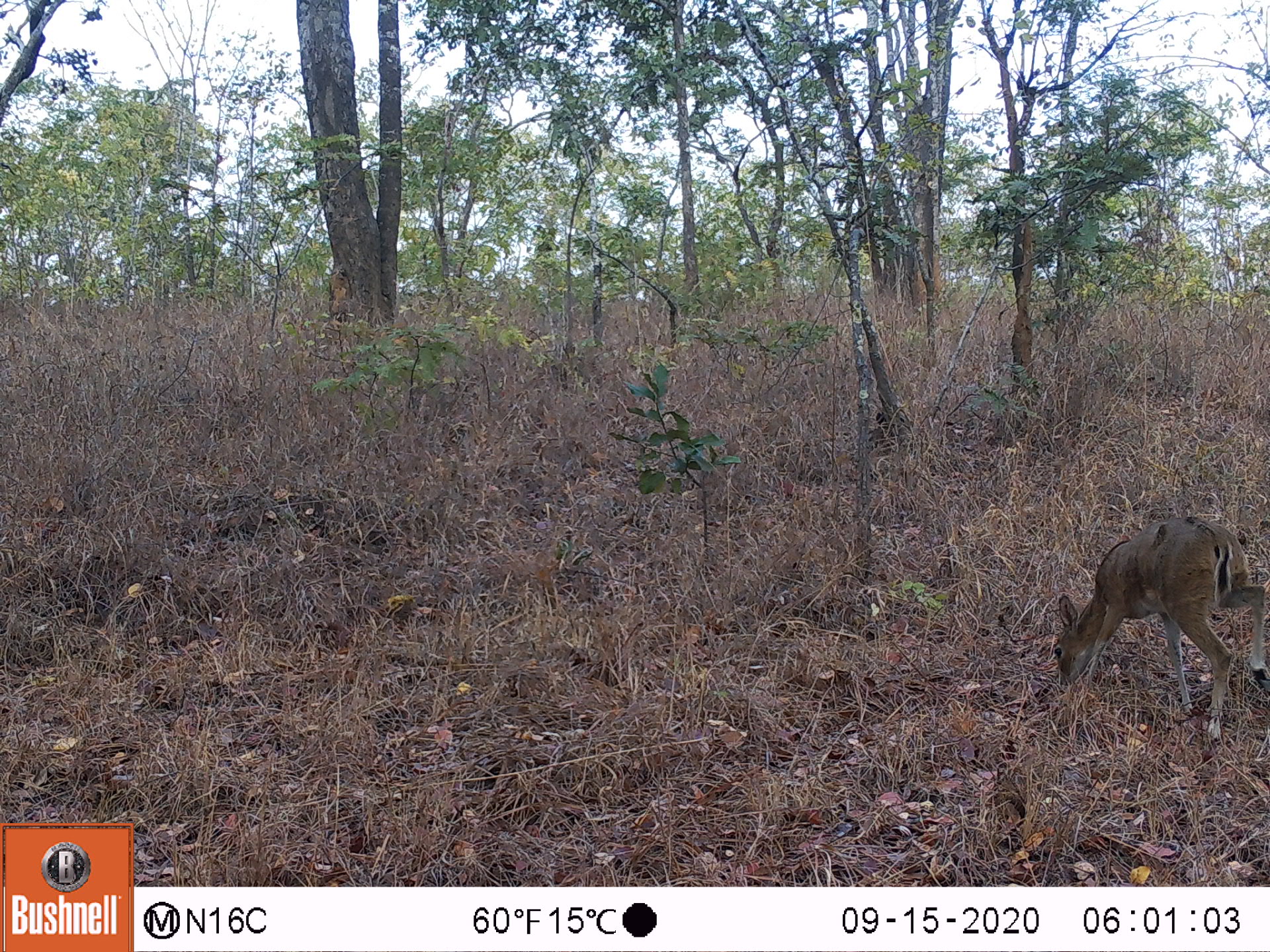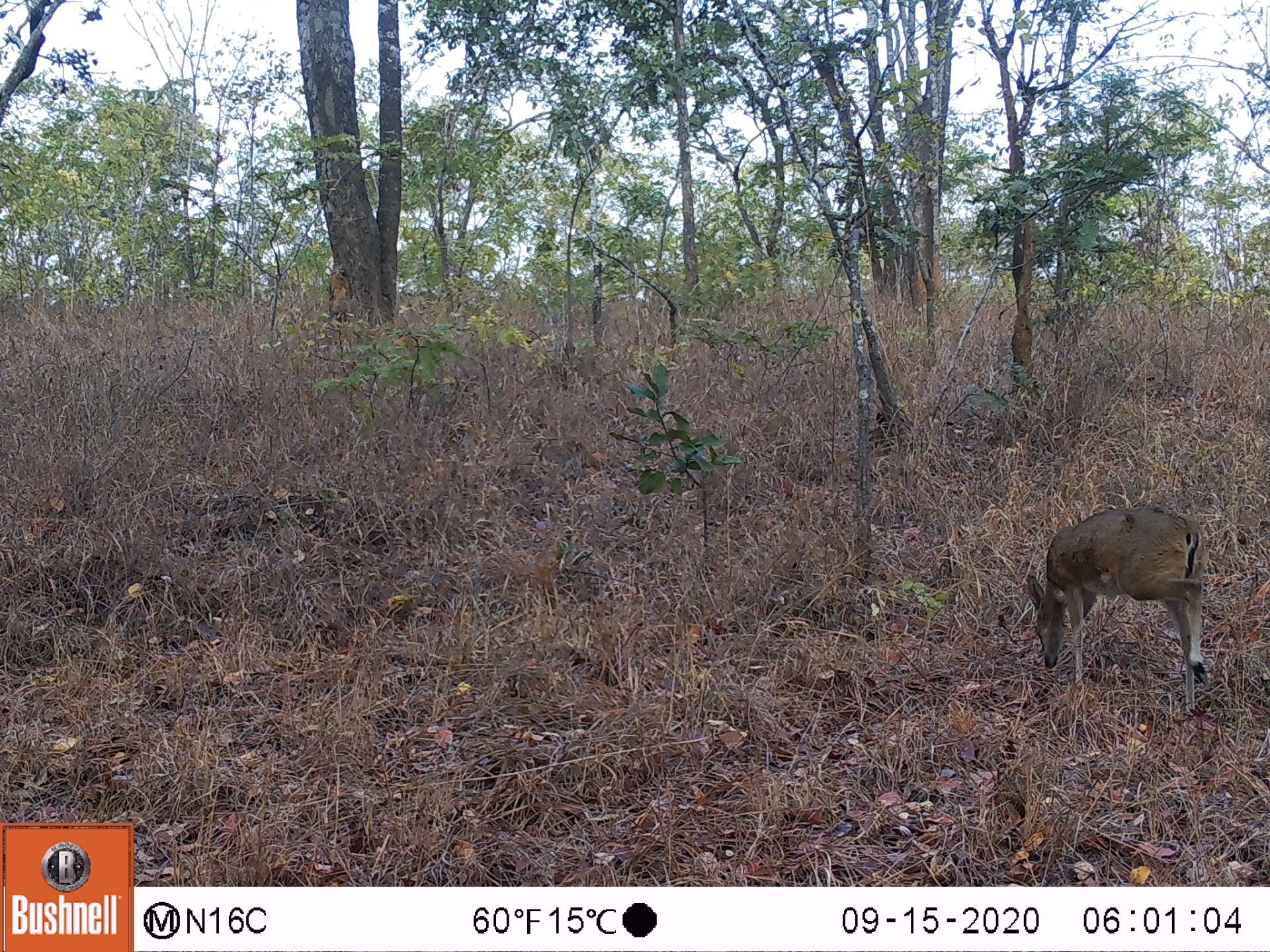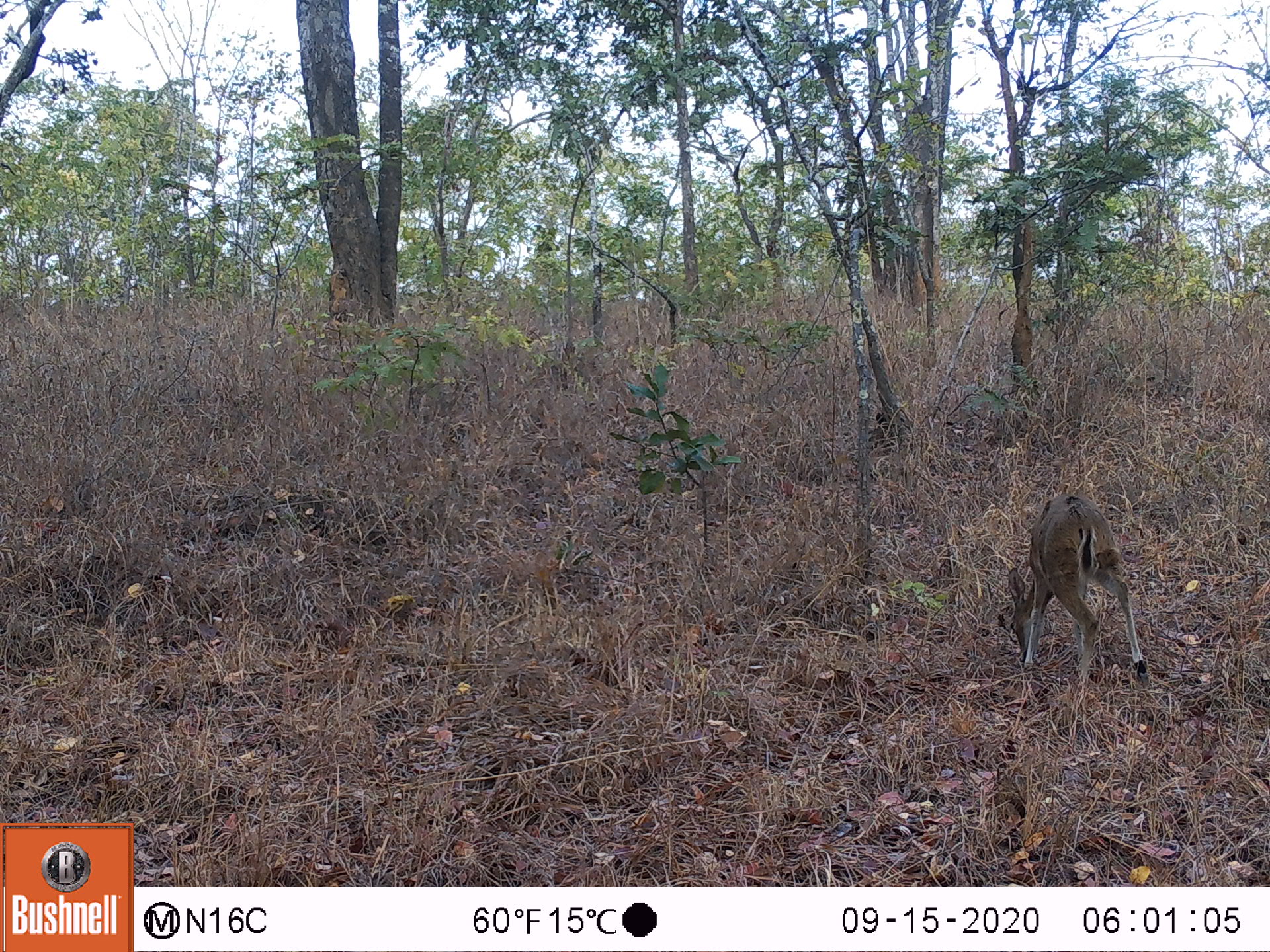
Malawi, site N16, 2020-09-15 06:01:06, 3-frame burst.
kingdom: Animalia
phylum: Chordata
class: Mammalia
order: Artiodactyla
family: Bovidae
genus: Sylvicapra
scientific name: Sylvicapra grimmia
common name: common duiker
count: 1